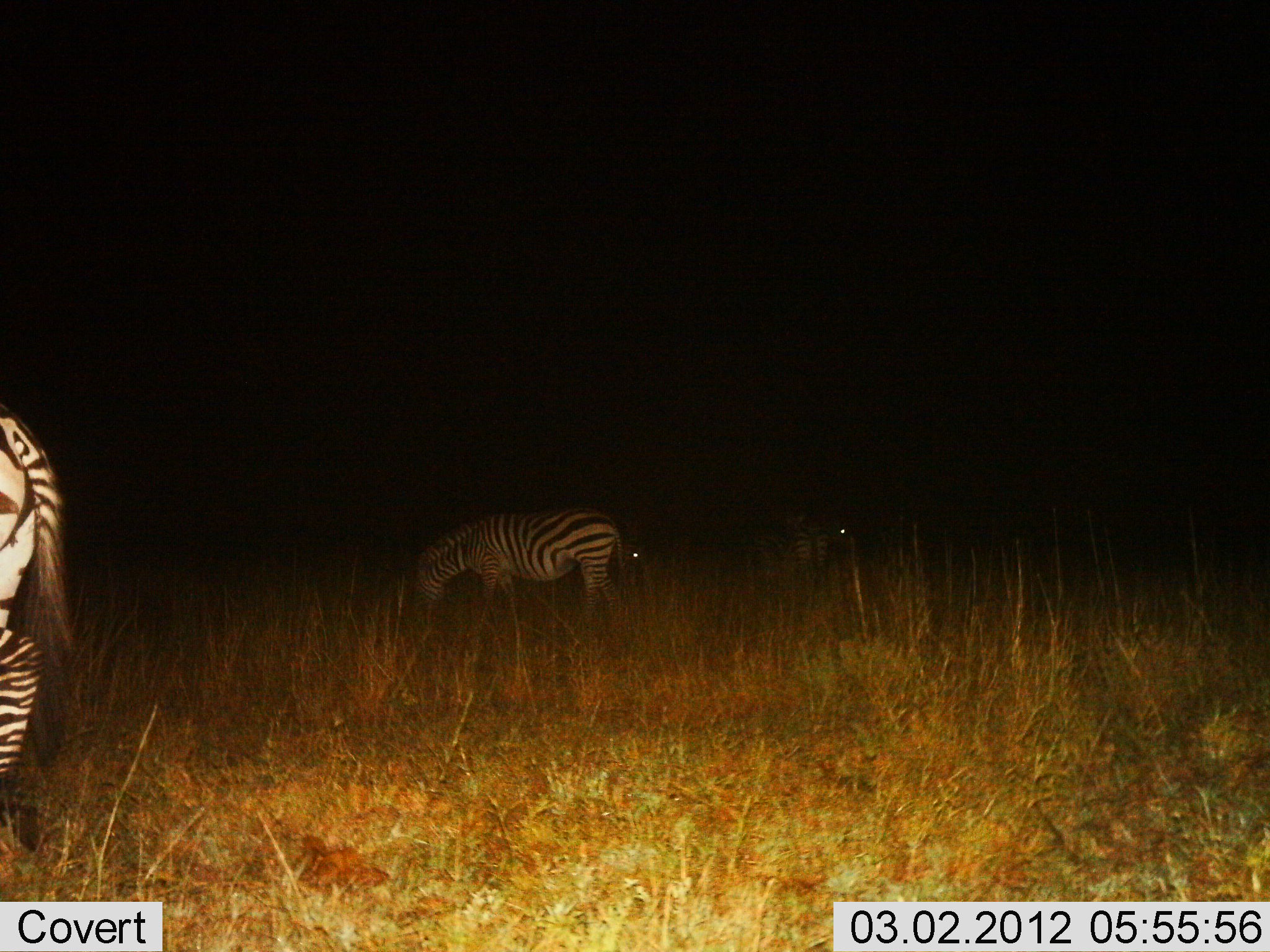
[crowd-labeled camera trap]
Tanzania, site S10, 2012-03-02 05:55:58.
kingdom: Animalia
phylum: Chordata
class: Mammalia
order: Perissodactyla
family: Equidae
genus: Equus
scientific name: Equus quagga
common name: plains zebra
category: zebra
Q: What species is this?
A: Zebra (plains zebra) (Equus quagga).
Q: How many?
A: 4.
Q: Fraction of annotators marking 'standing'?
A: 60%.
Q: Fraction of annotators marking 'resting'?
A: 0%.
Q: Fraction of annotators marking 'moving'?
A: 7%.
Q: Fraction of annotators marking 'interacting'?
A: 0%.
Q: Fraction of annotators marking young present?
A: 0%.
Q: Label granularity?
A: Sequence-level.